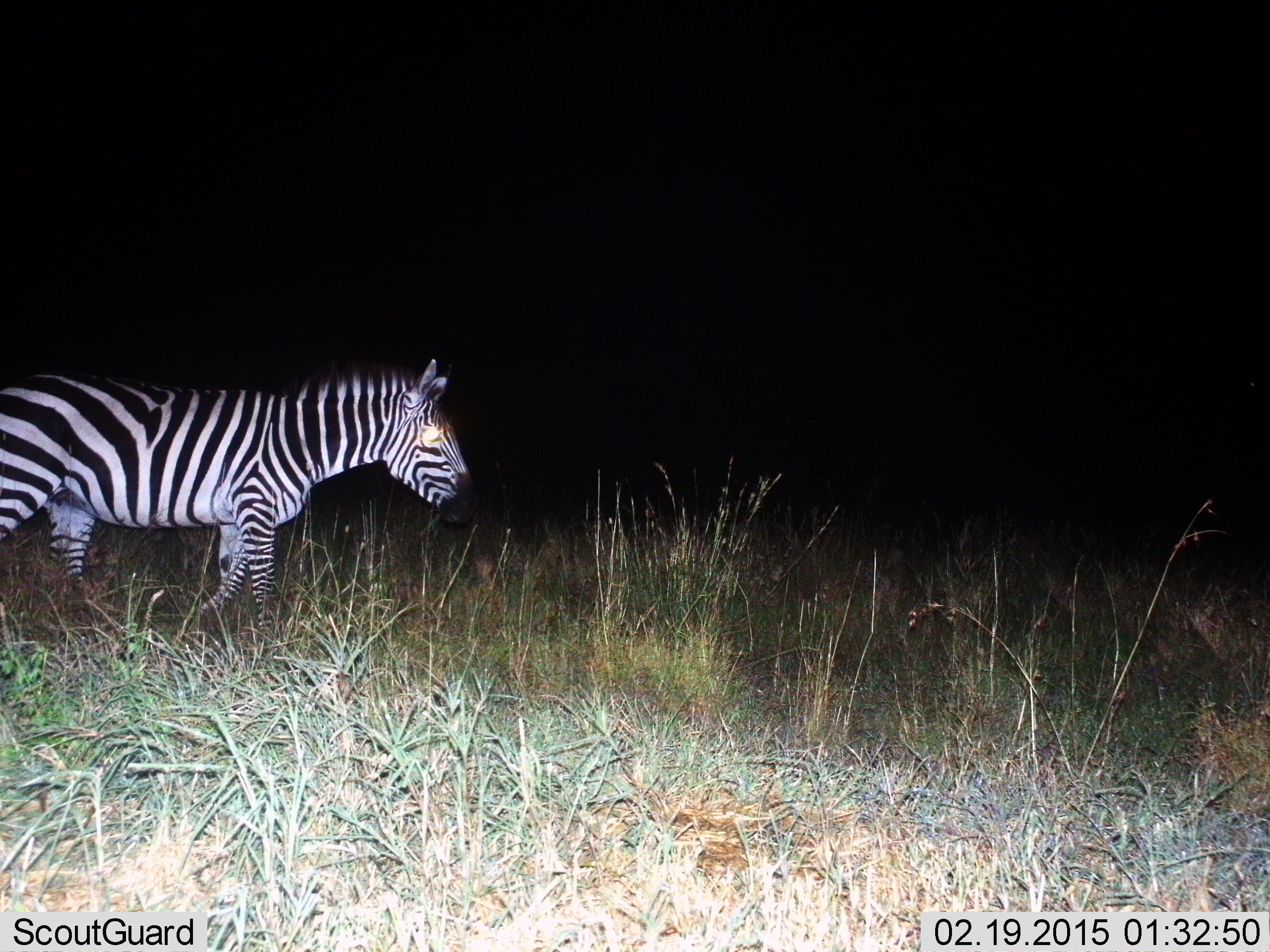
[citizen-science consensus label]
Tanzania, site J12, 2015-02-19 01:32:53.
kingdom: Animalia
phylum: Chordata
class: Mammalia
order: Perissodactyla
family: Equidae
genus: Equus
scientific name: Equus quagga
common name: plains zebra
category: zebra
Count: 1.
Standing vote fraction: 20%.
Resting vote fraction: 0%.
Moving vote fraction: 80%.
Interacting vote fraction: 0%.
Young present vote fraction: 0%.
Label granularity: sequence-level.